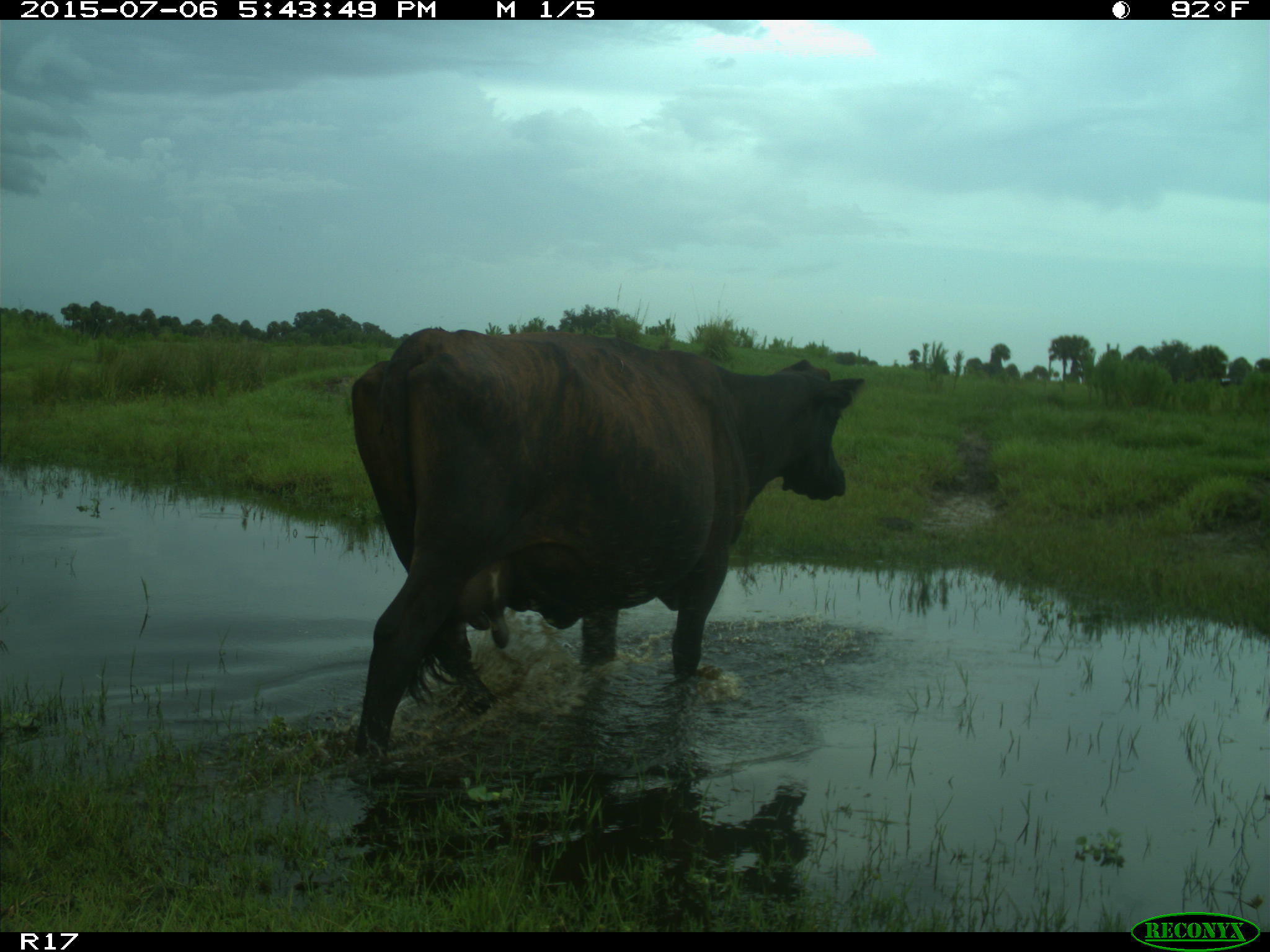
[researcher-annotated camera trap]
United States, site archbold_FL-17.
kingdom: Animalia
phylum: Chordata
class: Mammalia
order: Artiodactyla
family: Bovidae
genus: Bos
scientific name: Bos taurus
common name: domestic cow